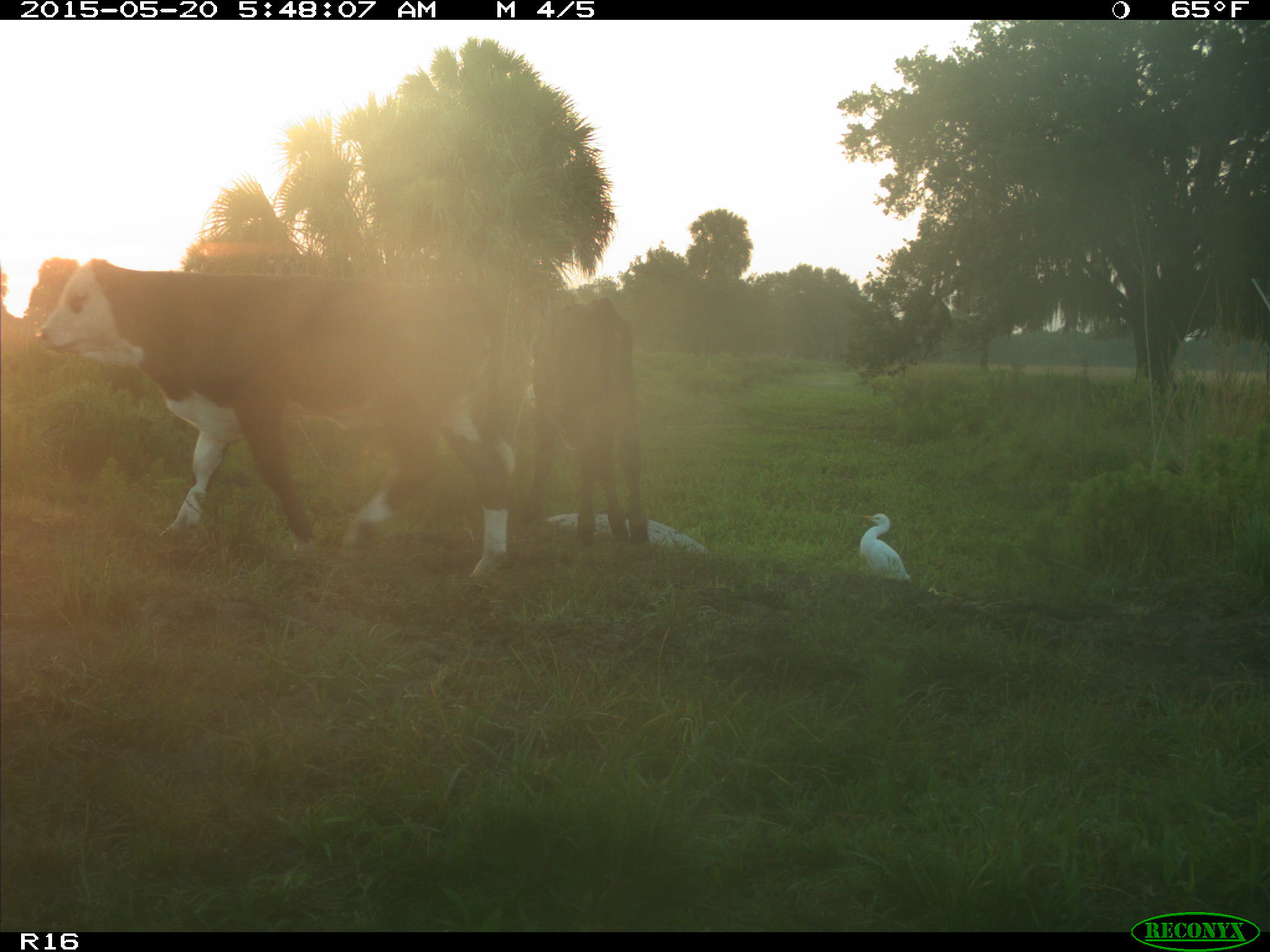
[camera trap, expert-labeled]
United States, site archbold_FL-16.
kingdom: Animalia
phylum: Chordata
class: Mammalia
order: Artiodactyla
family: Bovidae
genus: Bos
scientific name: Bos taurus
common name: domestic cow